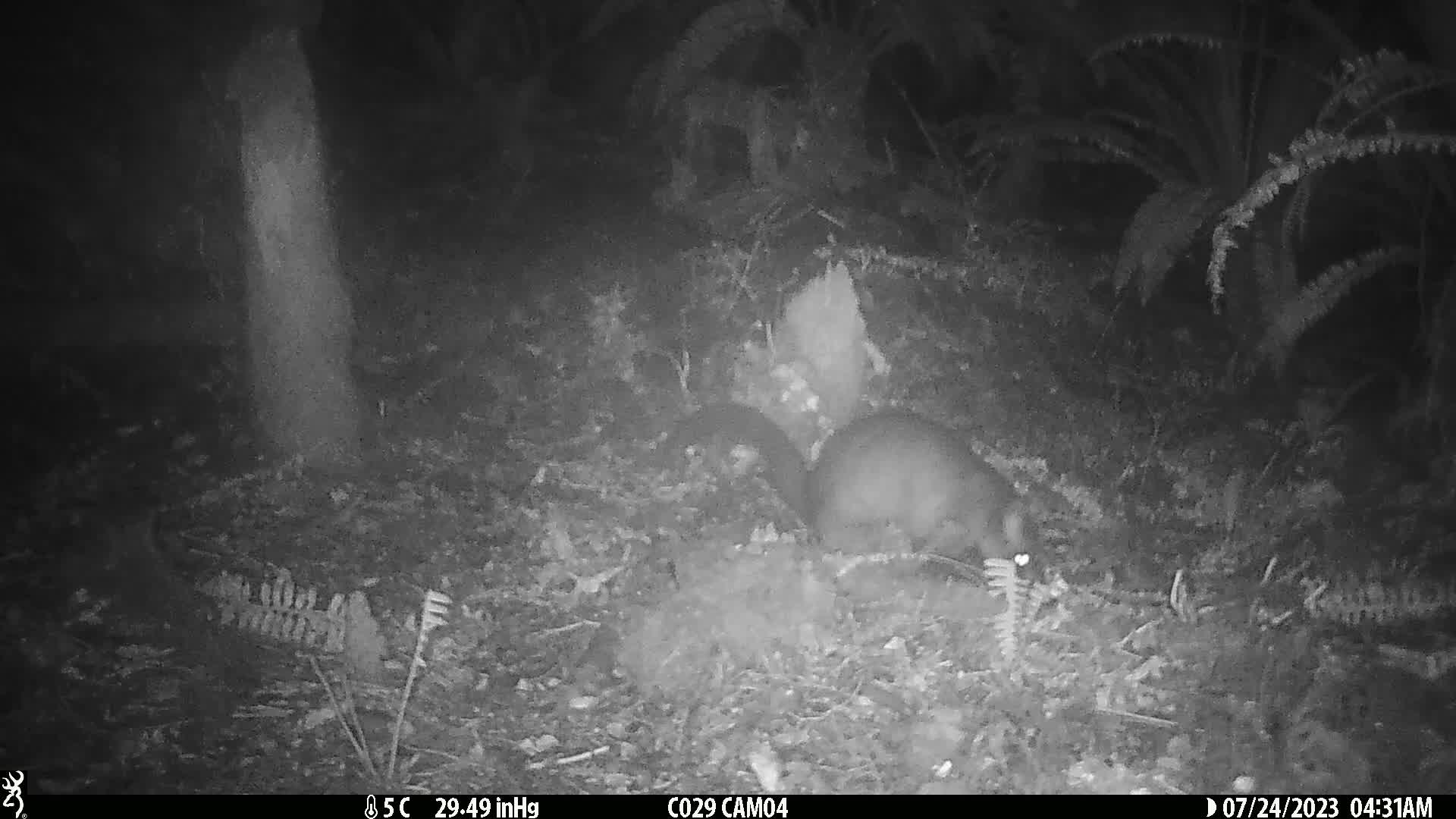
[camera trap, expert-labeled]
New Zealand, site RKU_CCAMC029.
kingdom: Animalia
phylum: Chordata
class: Mammalia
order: Diprotodontia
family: Phalangeridae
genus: Trichosurus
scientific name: Trichosurus vulpecula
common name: common brushtail possum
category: possum